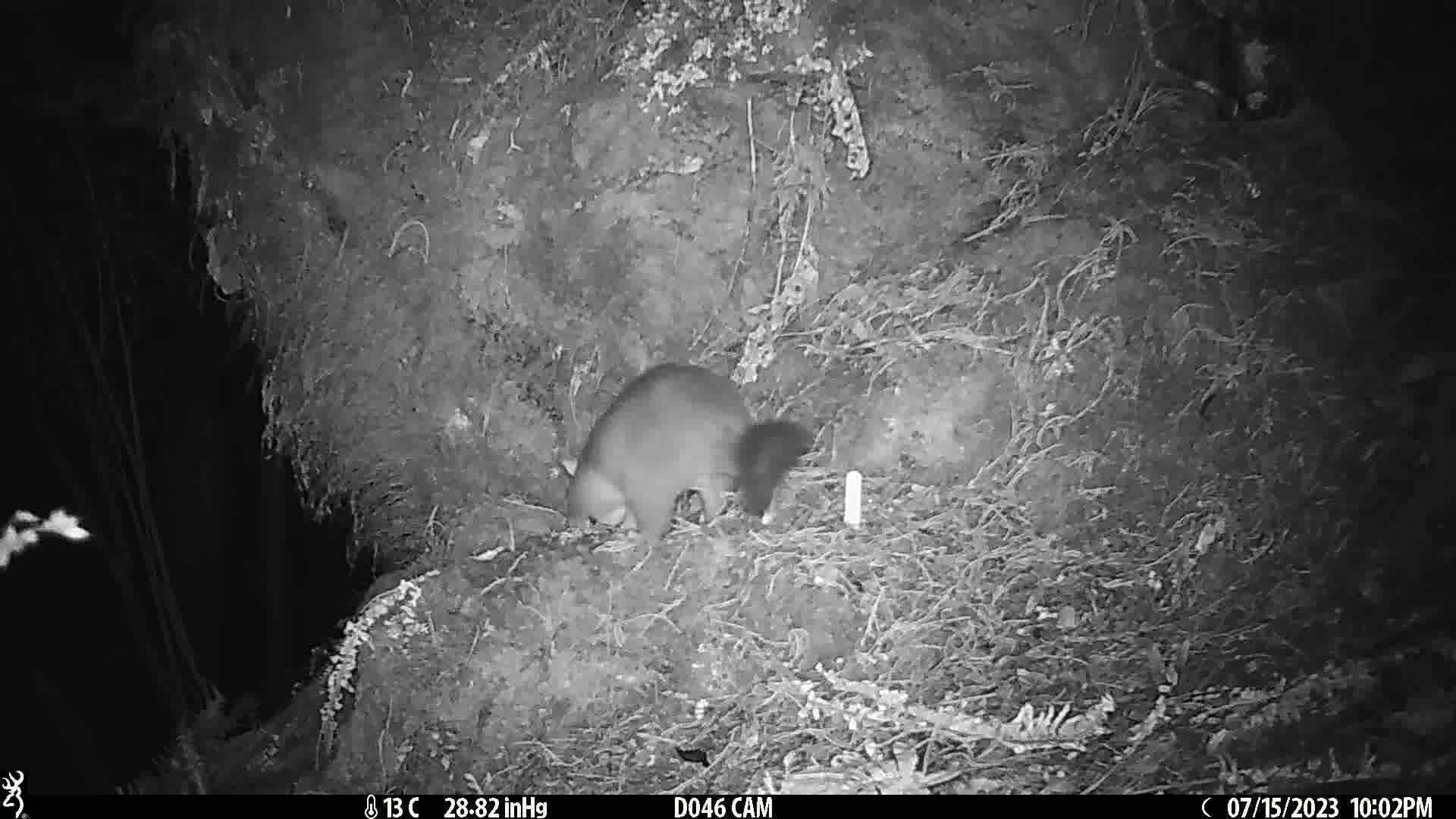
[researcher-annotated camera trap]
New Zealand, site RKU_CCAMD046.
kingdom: Animalia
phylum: Chordata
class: Mammalia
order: Diprotodontia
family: Phalangeridae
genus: Trichosurus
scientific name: Trichosurus vulpecula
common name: common brushtail possum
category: possum